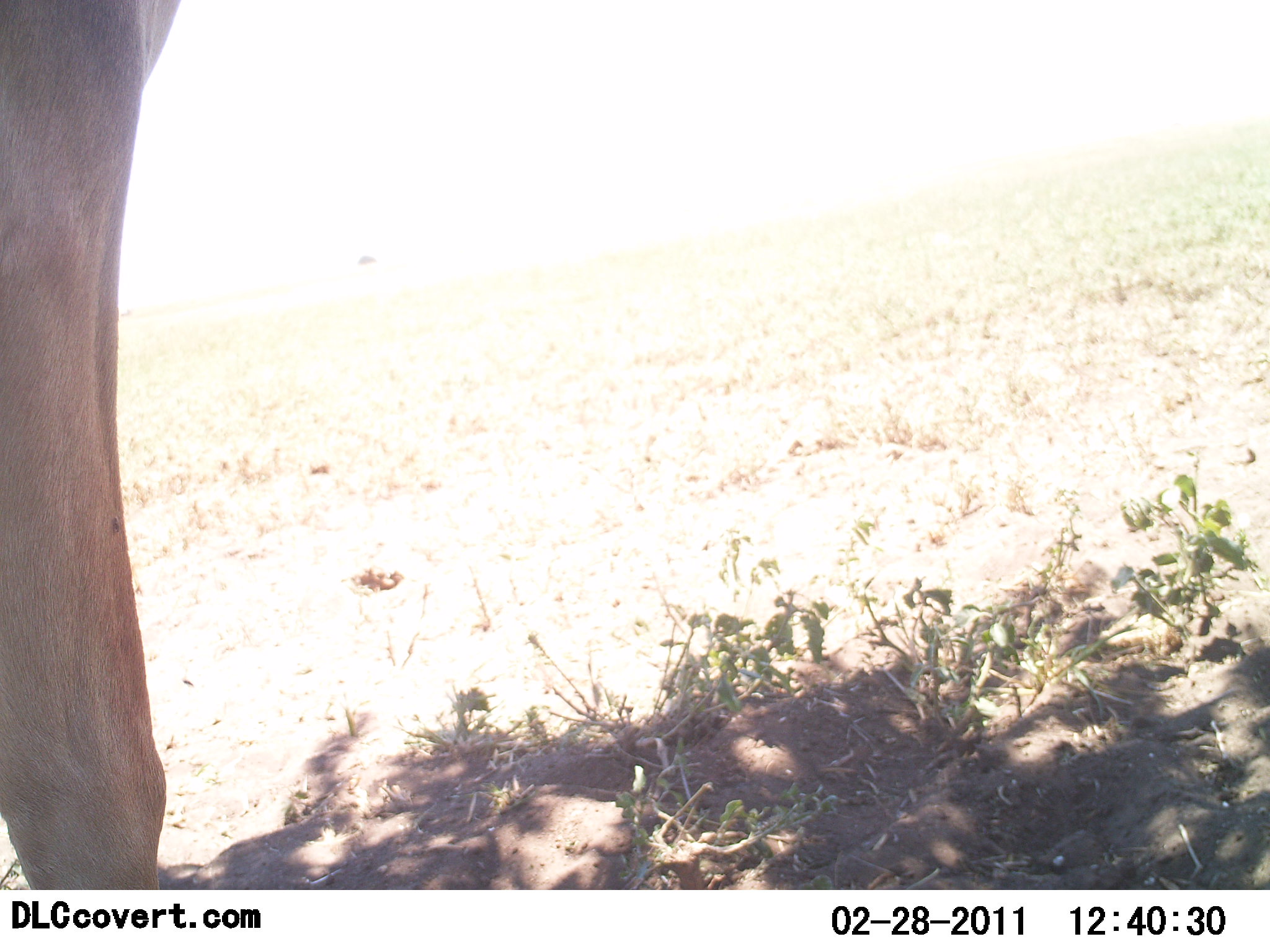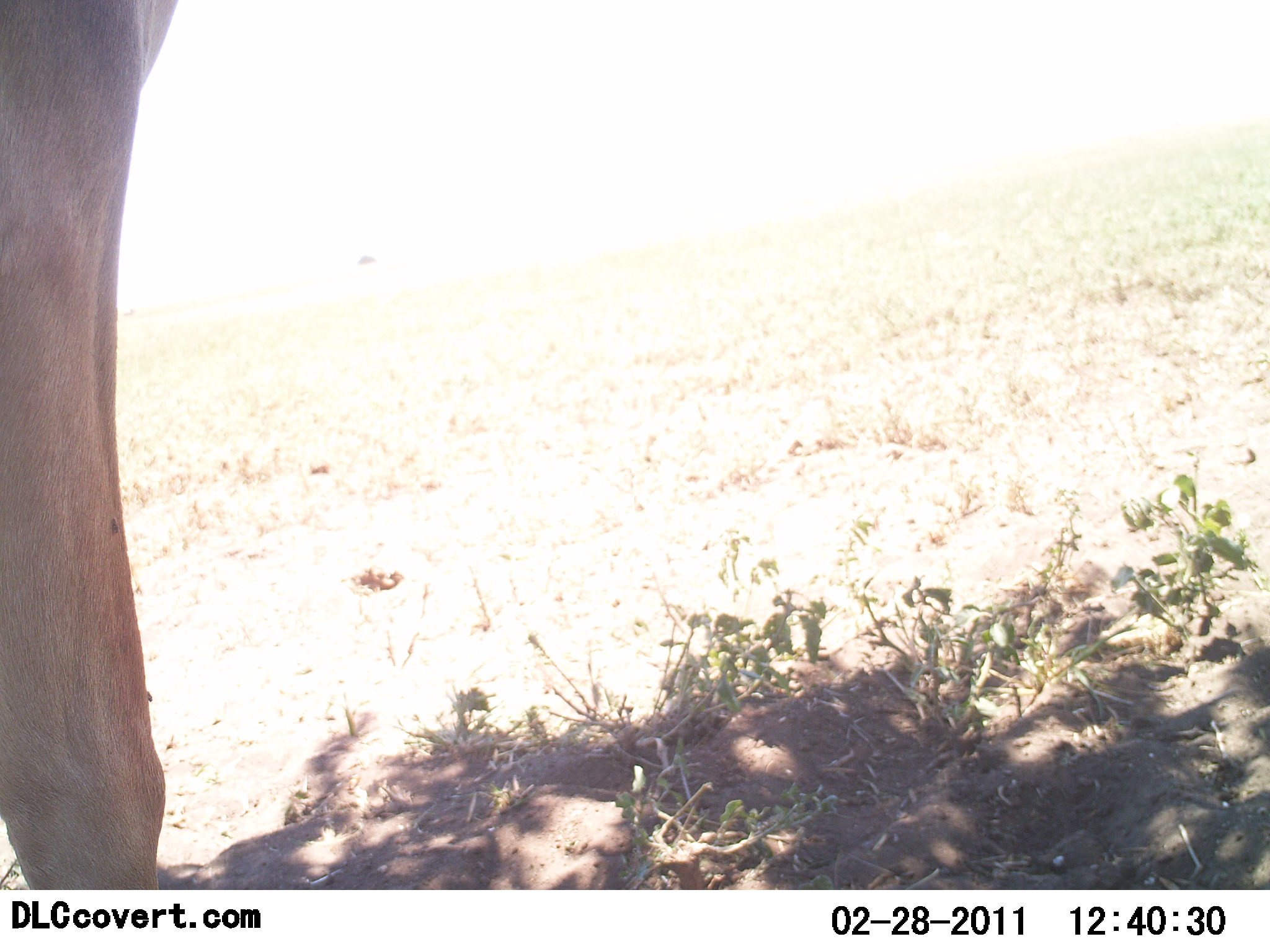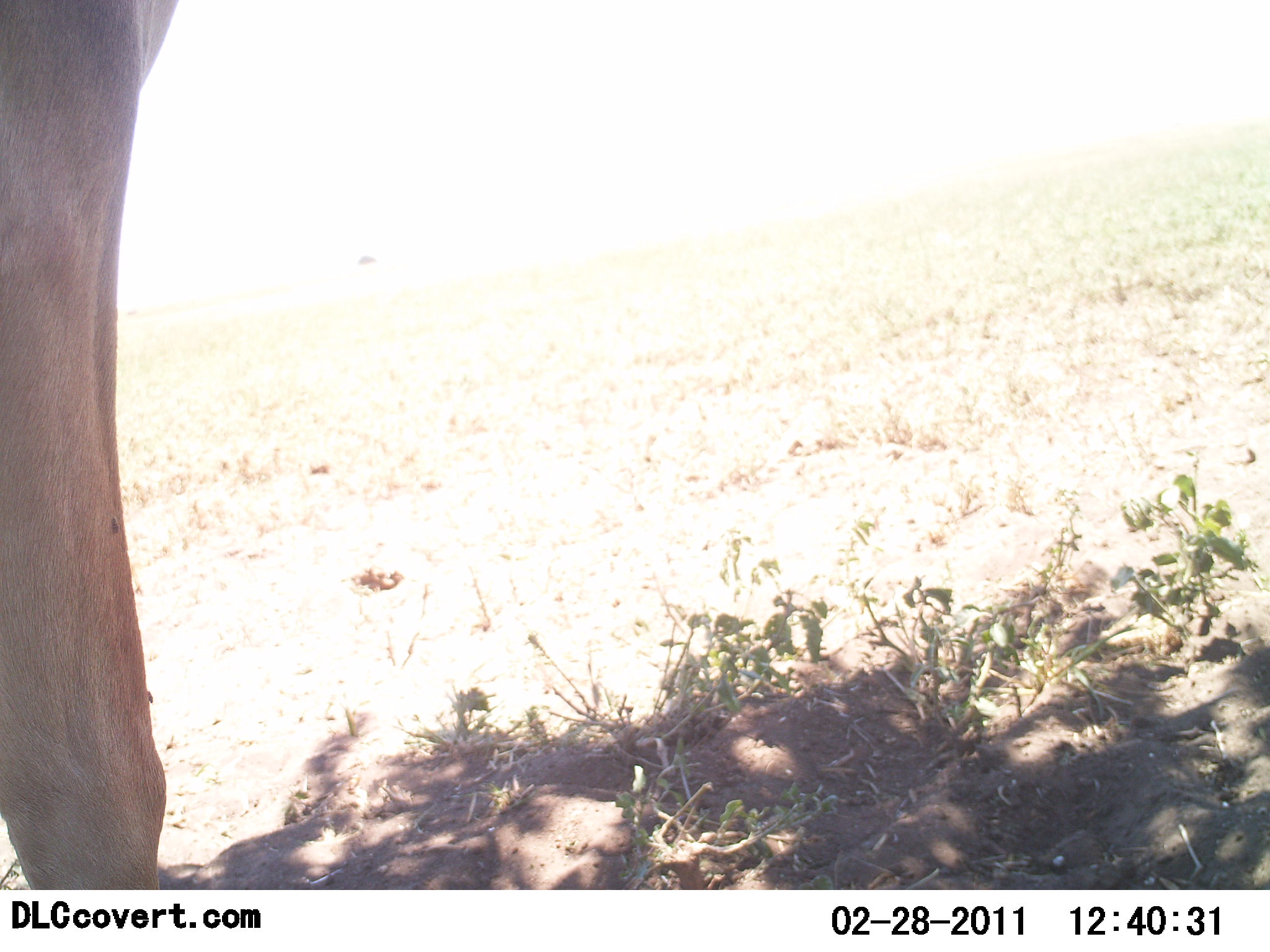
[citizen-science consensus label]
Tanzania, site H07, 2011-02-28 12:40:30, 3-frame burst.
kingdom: Animalia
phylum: Chordata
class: Mammalia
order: Artiodactyla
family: Bovidae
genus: Alcelaphus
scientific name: Alcelaphus buselaphus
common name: hartebeest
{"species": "hartebeest (Alcelaphus buselaphus)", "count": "1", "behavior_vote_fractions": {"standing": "100%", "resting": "0%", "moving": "0%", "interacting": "0%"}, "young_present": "0%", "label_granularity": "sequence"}